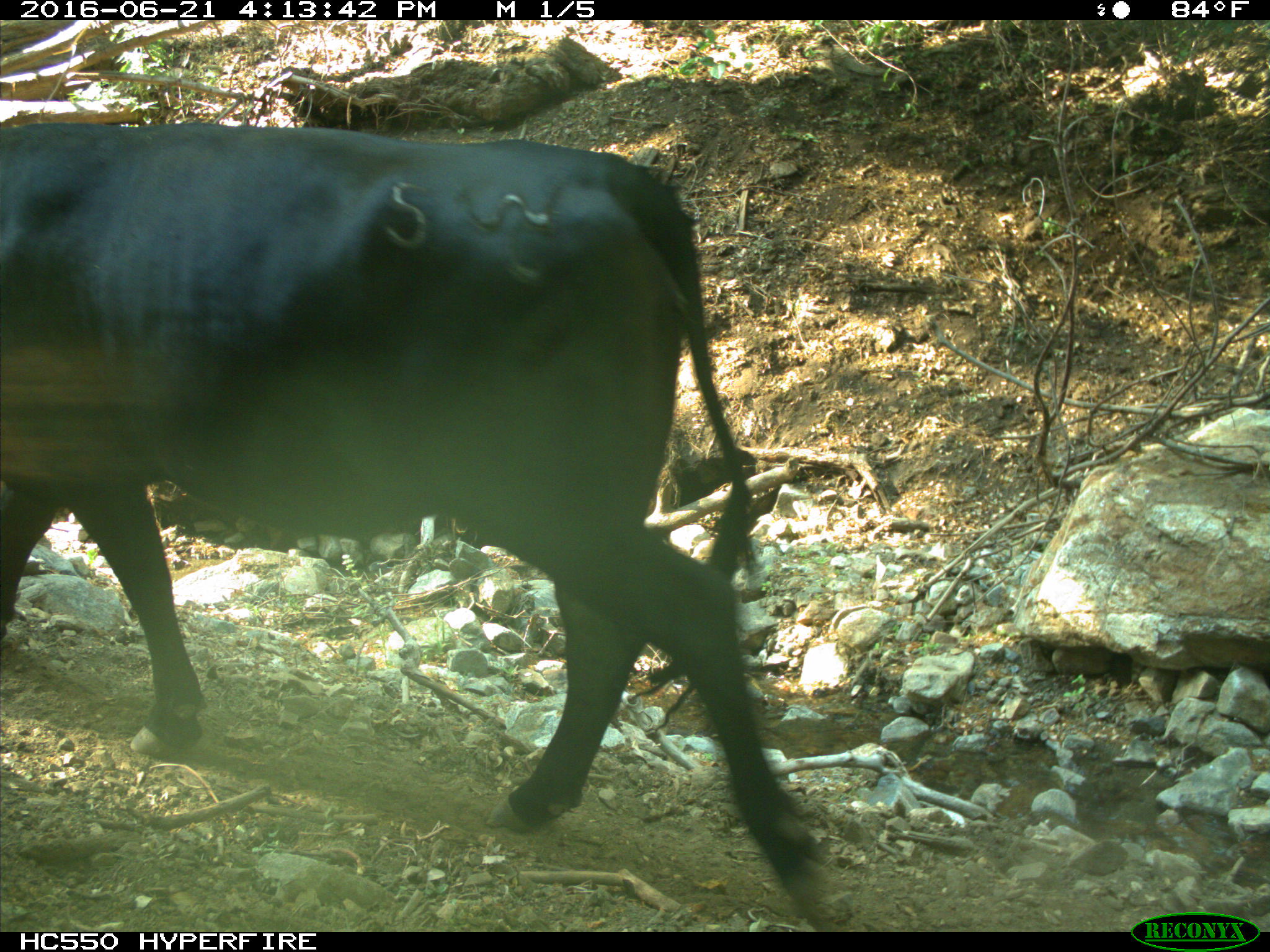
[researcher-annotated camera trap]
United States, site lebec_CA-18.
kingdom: Animalia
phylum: Chordata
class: Mammalia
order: Artiodactyla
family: Bovidae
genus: Bos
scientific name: Bos taurus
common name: domestic cow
Bos taurus (domestic cow).